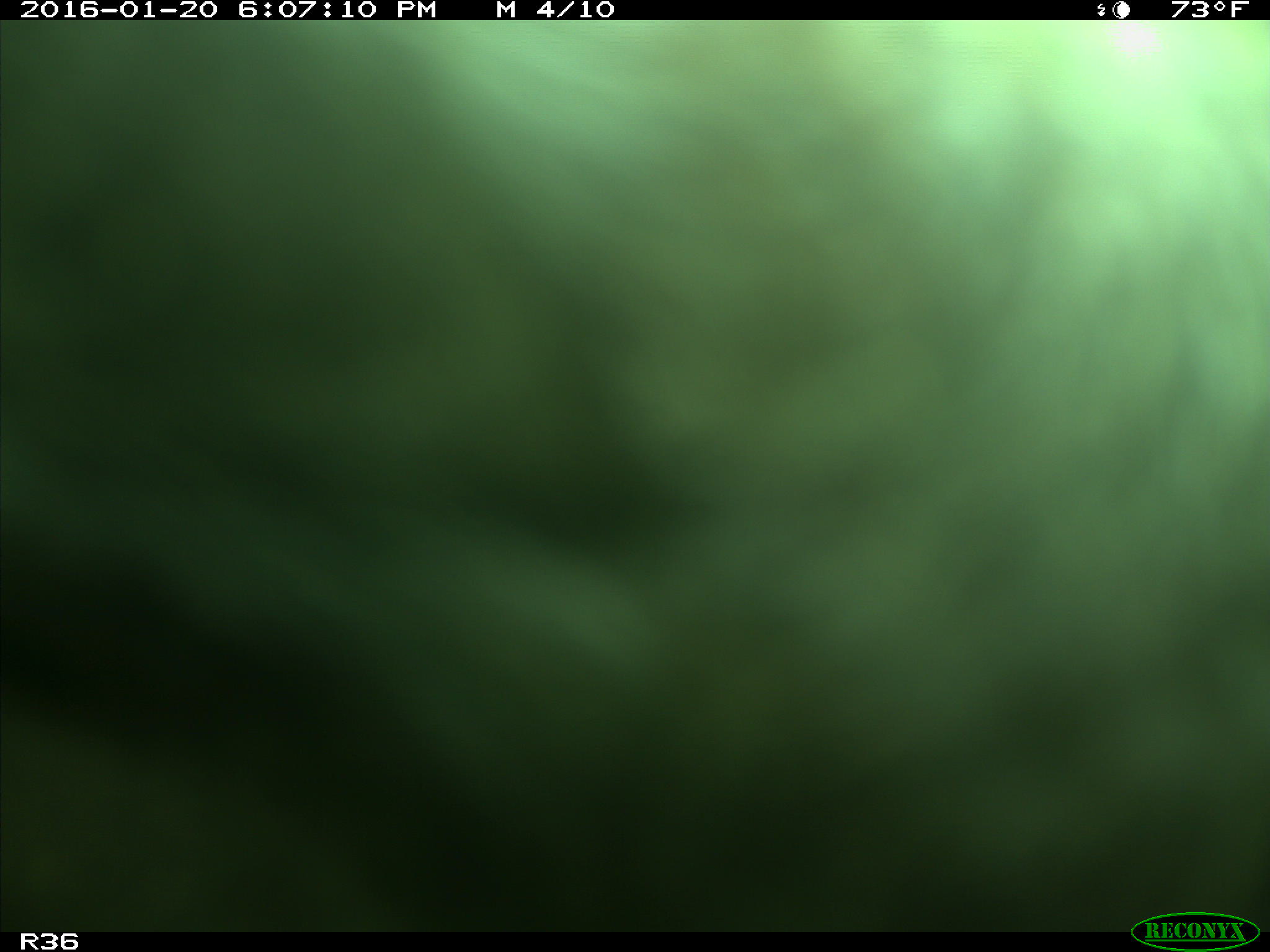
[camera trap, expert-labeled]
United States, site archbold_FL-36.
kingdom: Animalia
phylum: Chordata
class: Mammalia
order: Artiodactyla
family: Bovidae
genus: Bos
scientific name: Bos taurus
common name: domestic cow